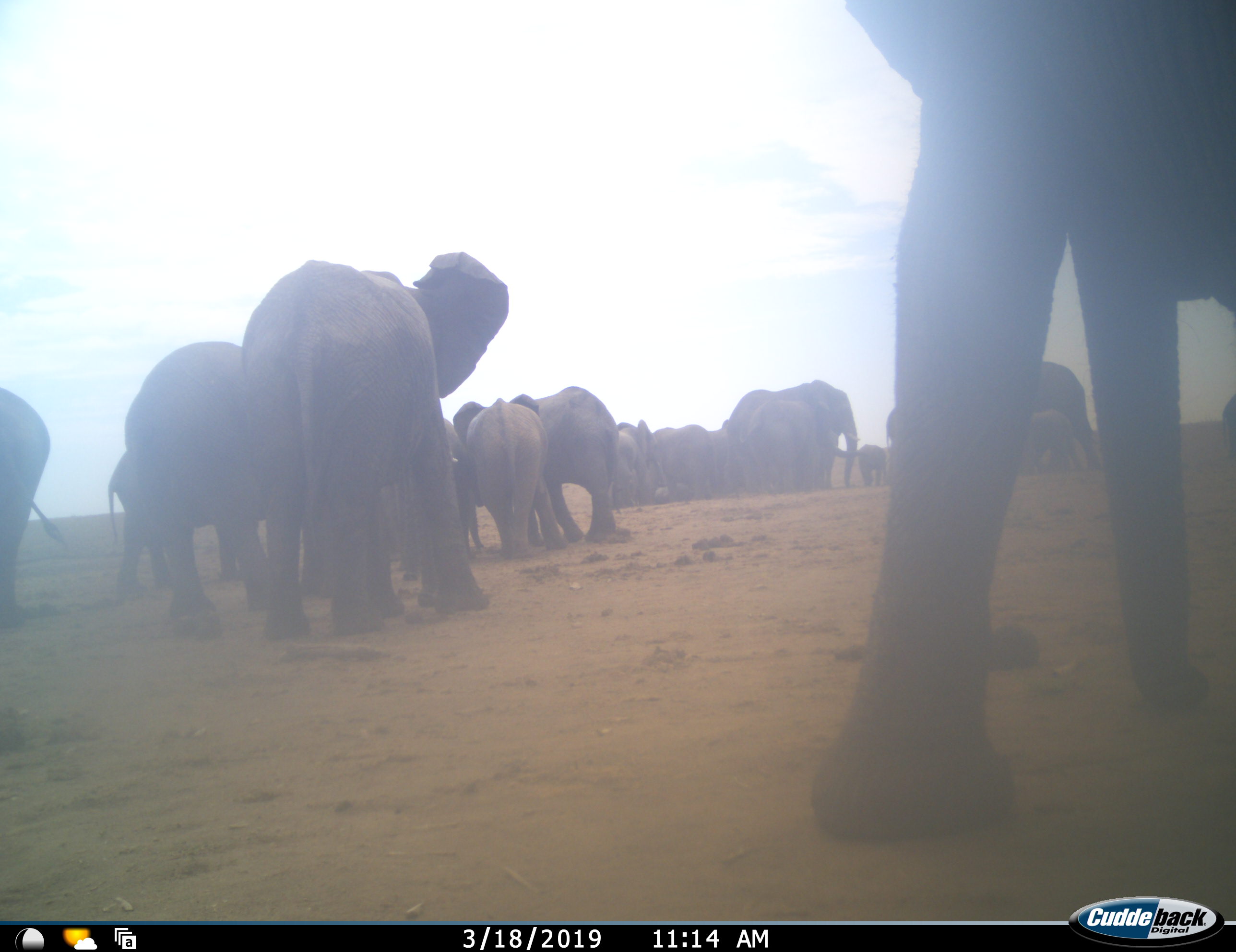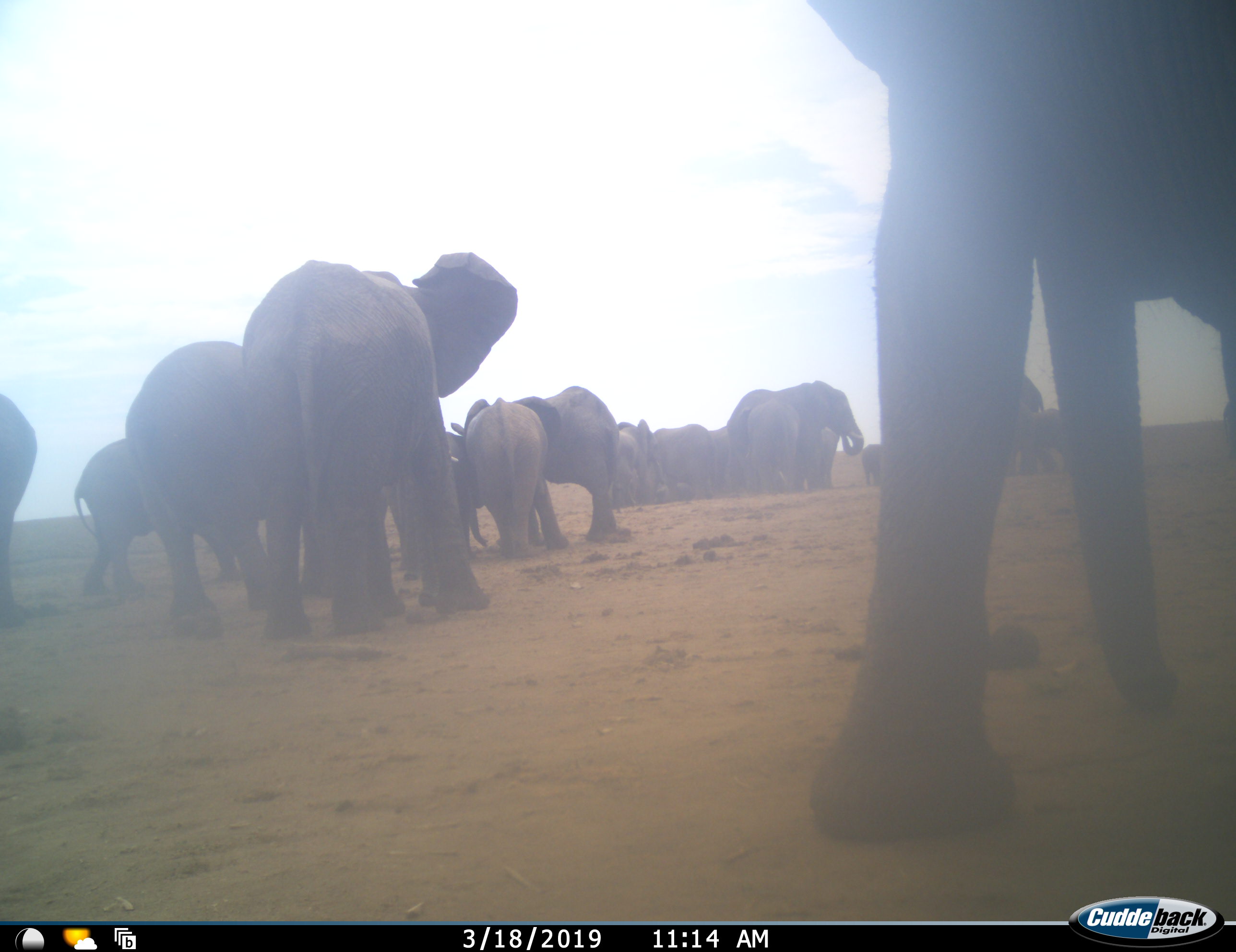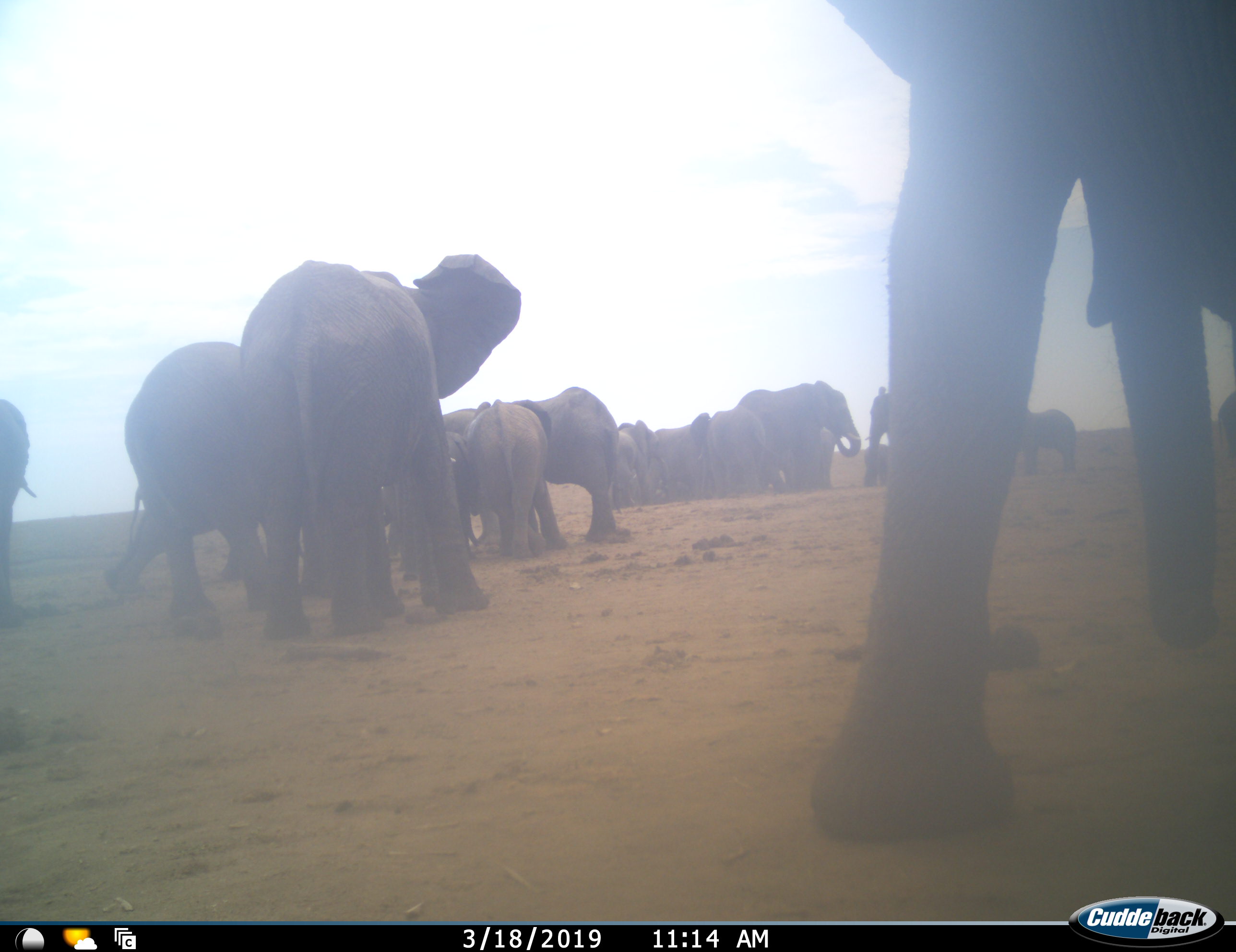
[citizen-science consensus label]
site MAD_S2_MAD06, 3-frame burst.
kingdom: Animalia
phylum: Chordata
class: Mammalia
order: Proboscidea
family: Elephantidae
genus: Loxodonta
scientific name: Loxodonta africana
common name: african bush elephant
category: elephant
Elephant (african bush elephant) (Loxodonta africana), count 11-50. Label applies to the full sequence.